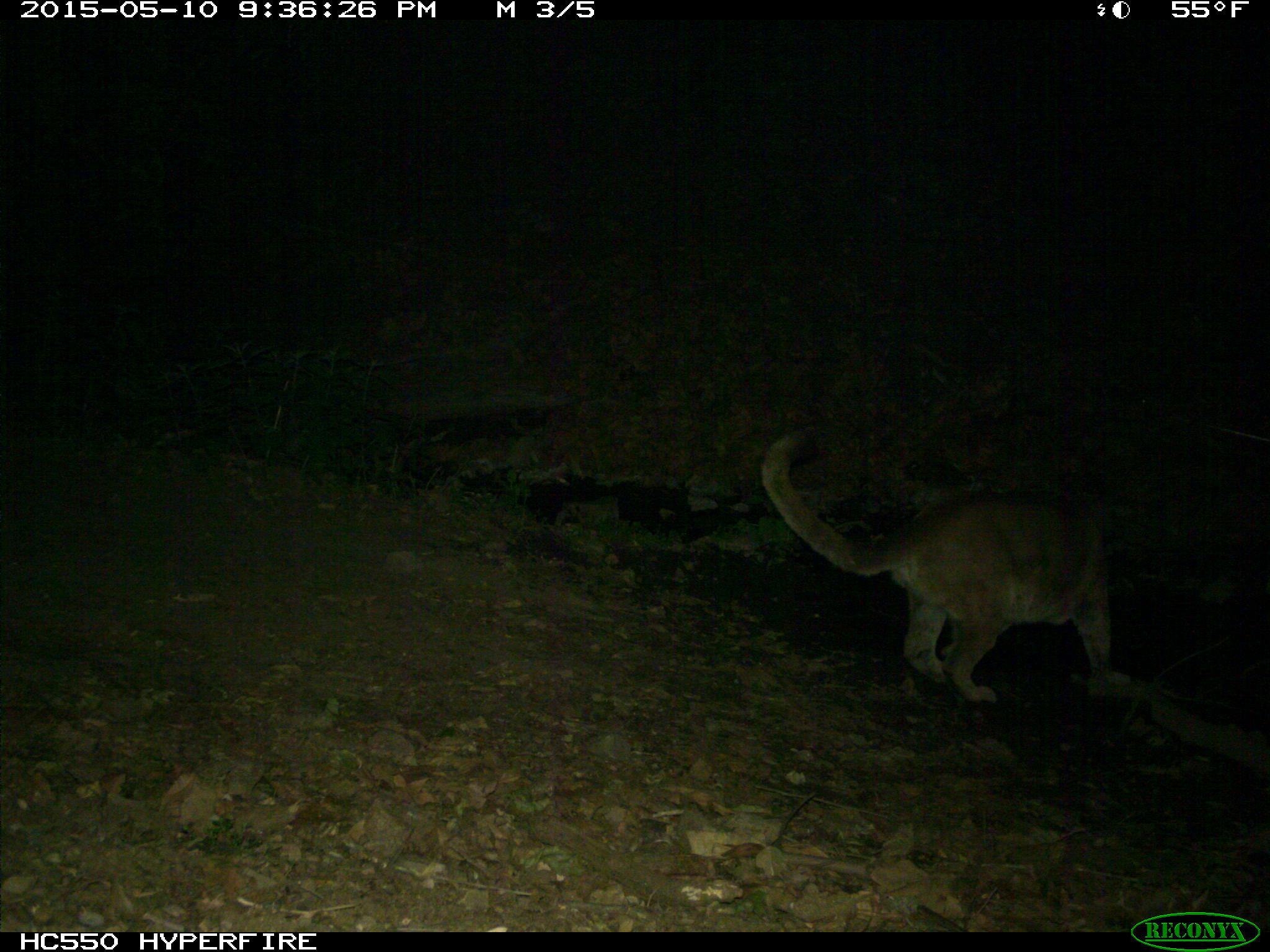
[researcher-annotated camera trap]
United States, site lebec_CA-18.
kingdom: Animalia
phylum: Chordata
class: Mammalia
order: Carnivora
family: Felidae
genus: Puma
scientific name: Puma concolor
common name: mountain lion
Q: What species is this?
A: Puma concolor (mountain lion).